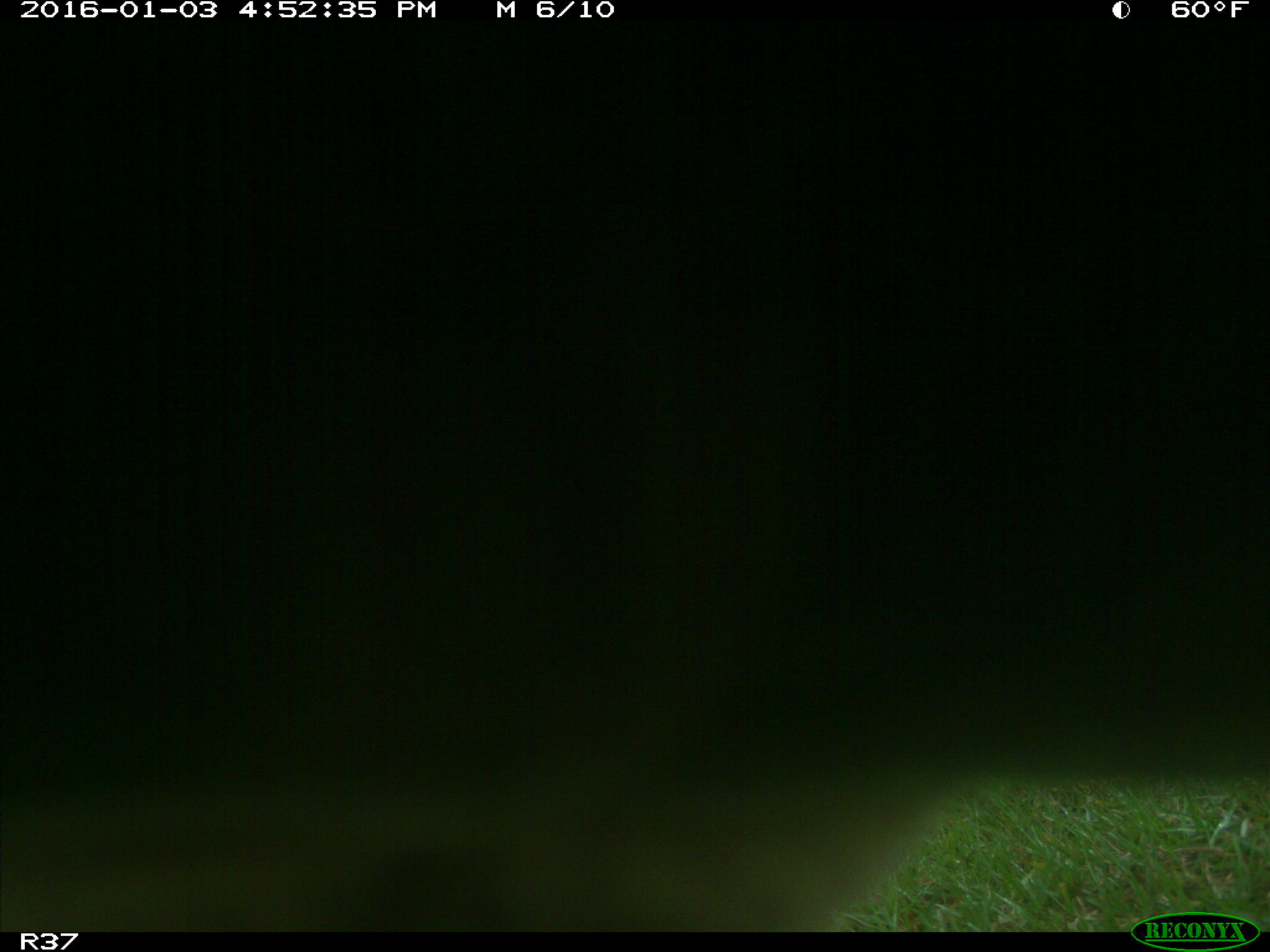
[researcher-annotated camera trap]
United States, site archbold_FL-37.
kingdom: Animalia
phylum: Chordata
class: Mammalia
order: Artiodactyla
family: Bovidae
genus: Bos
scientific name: Bos taurus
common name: domestic cow